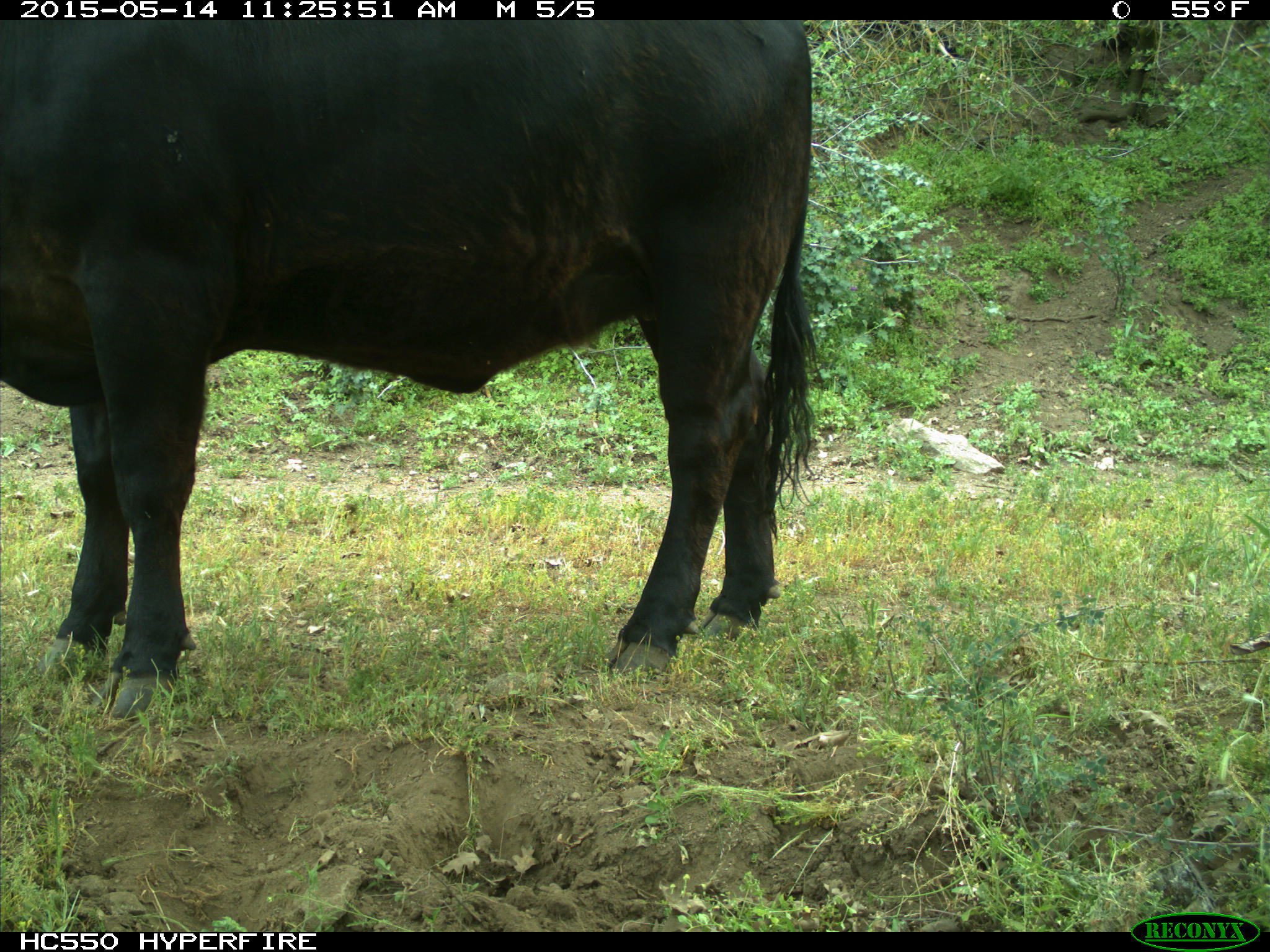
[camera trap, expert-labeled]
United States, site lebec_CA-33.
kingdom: Animalia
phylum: Chordata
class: Mammalia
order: Artiodactyla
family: Bovidae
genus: Bos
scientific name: Bos taurus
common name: domestic cow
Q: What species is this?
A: Bos taurus (domestic cow).